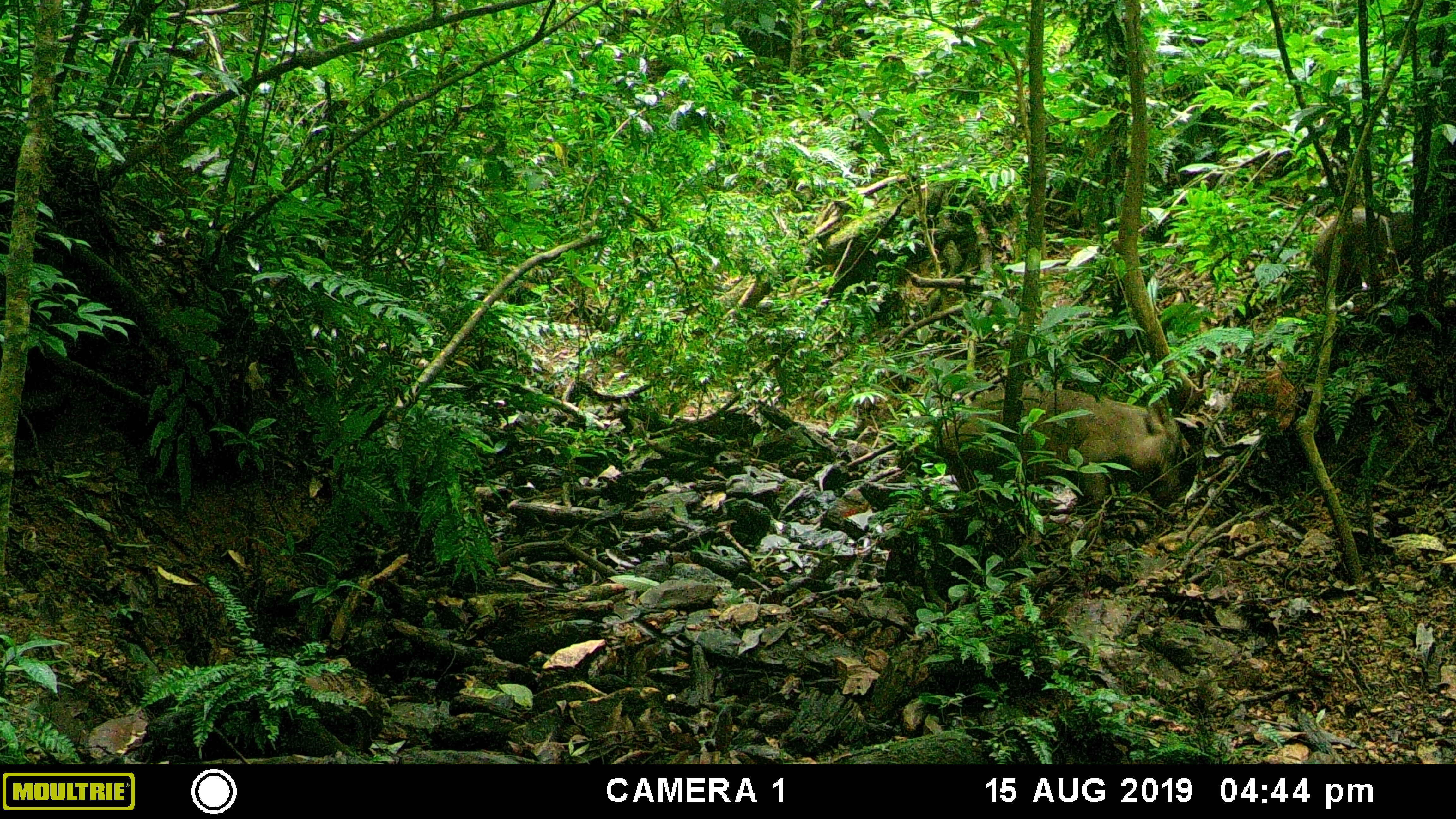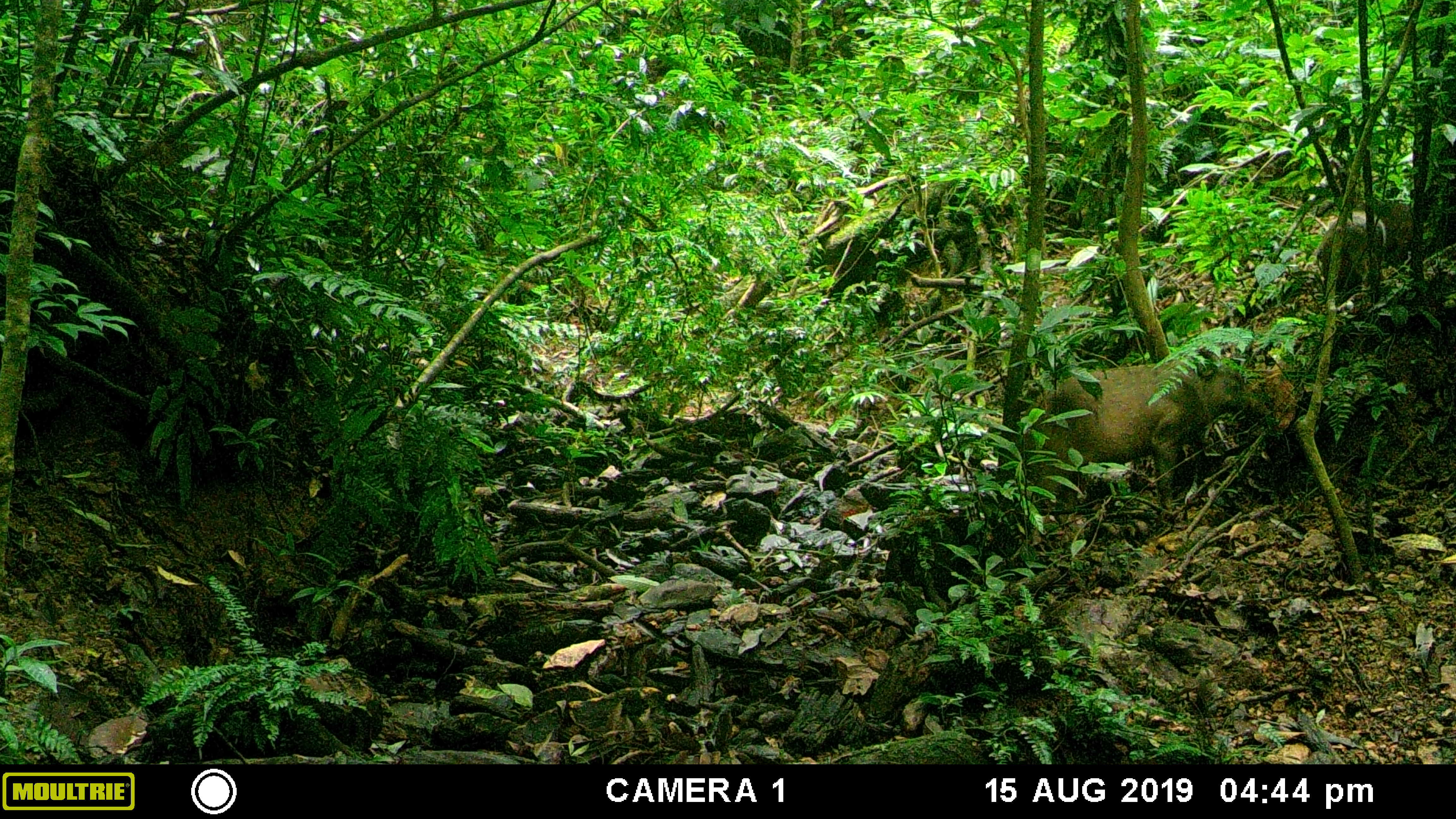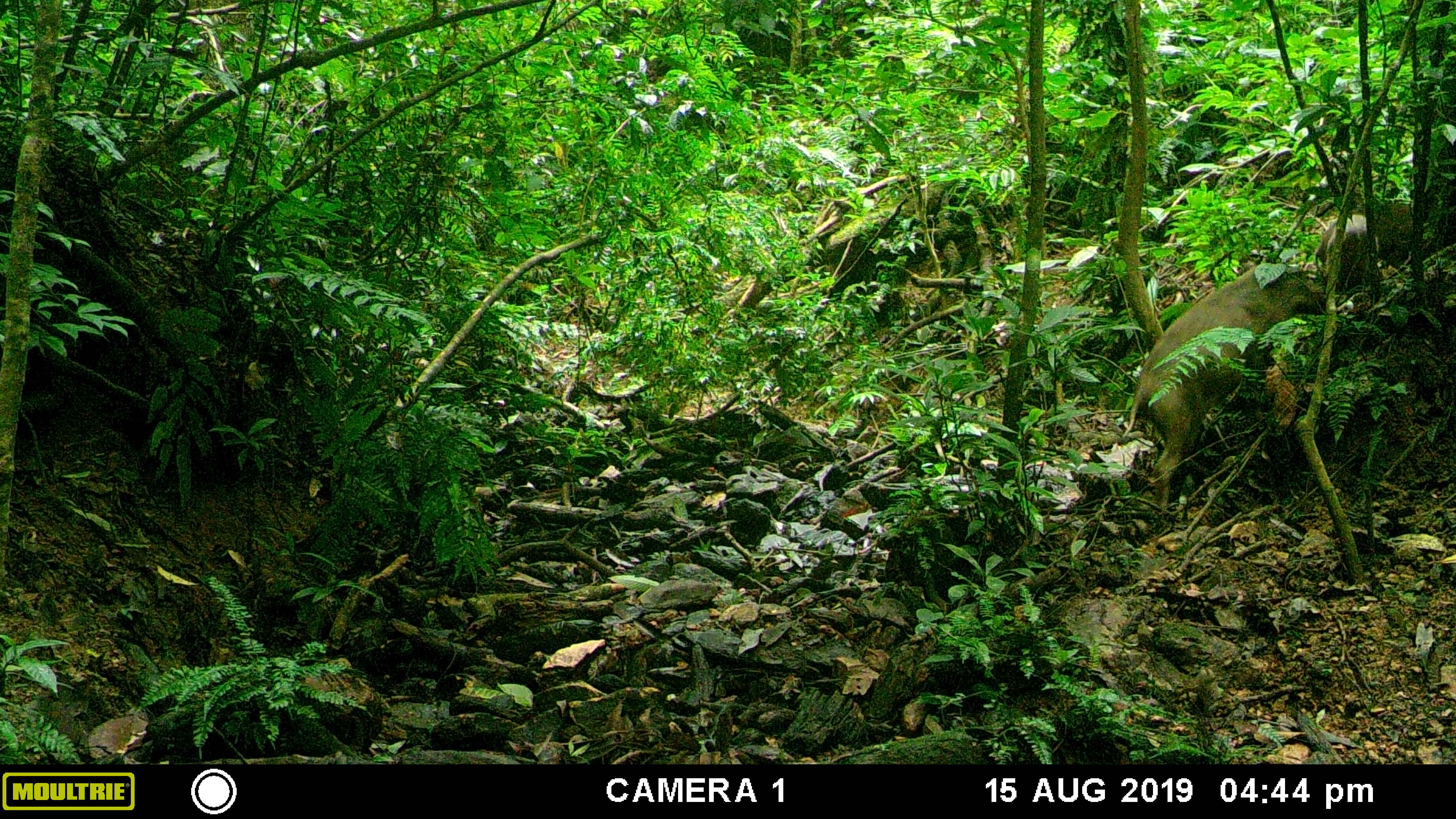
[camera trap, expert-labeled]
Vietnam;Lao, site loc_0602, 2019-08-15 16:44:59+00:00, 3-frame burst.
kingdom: Animalia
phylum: Chordata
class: Mammalia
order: Artiodactyla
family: Suidae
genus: Sus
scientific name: Sus scrofa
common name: eurasian wild pig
Eurasian wild pig (Sus scrofa). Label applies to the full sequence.